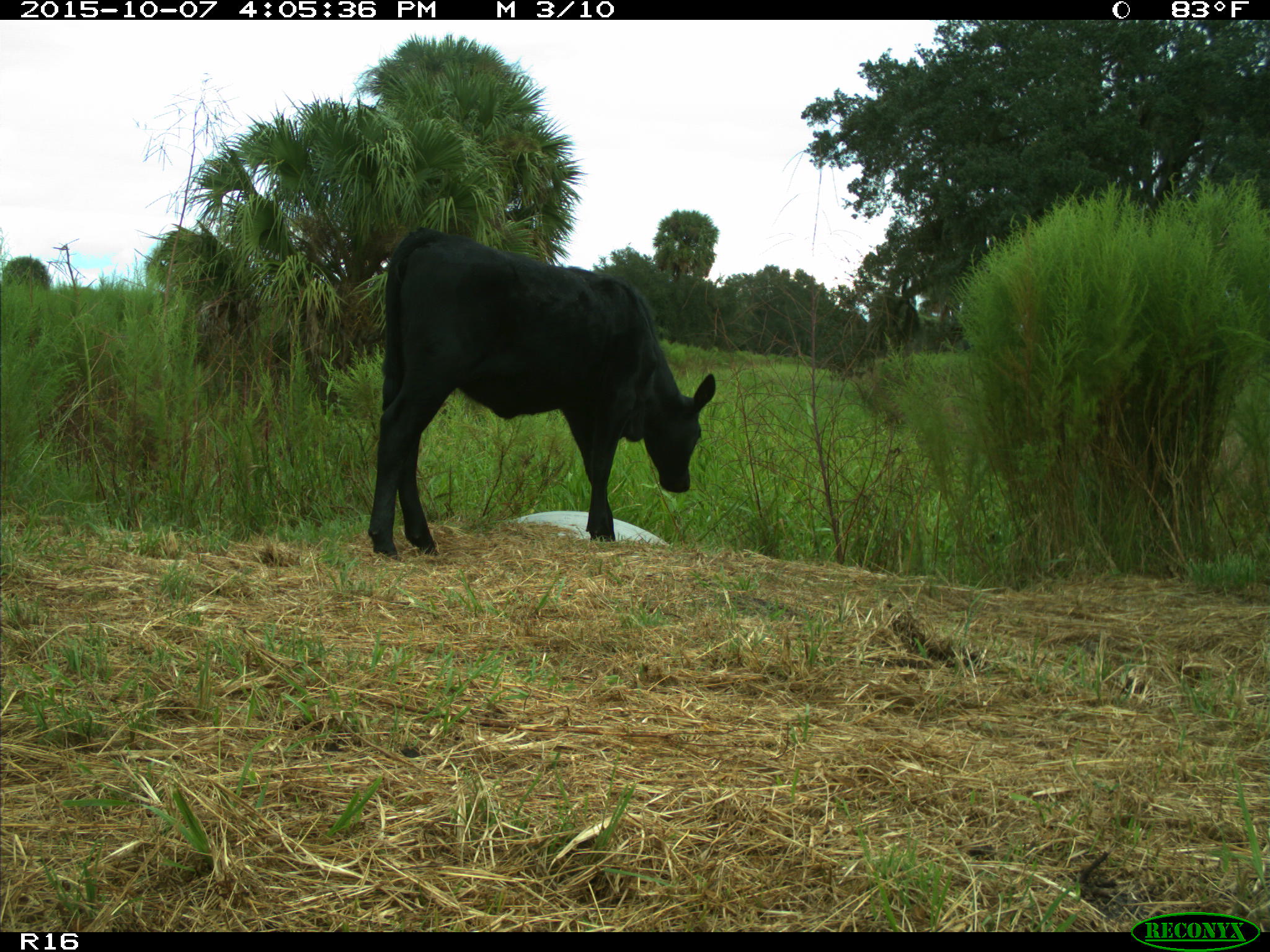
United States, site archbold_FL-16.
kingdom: Animalia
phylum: Chordata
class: Mammalia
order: Artiodactyla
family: Bovidae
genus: Bos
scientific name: Bos taurus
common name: domestic cow